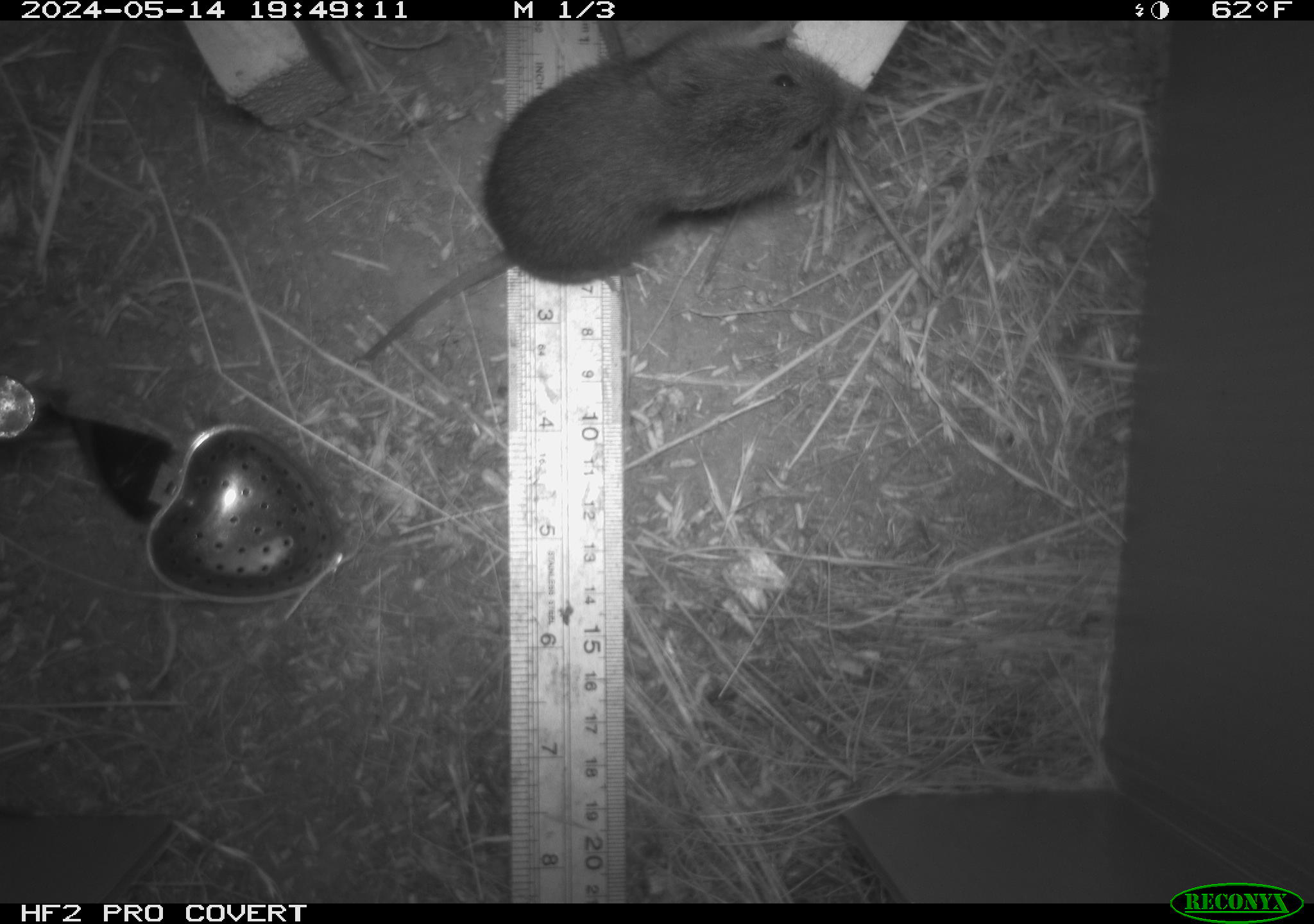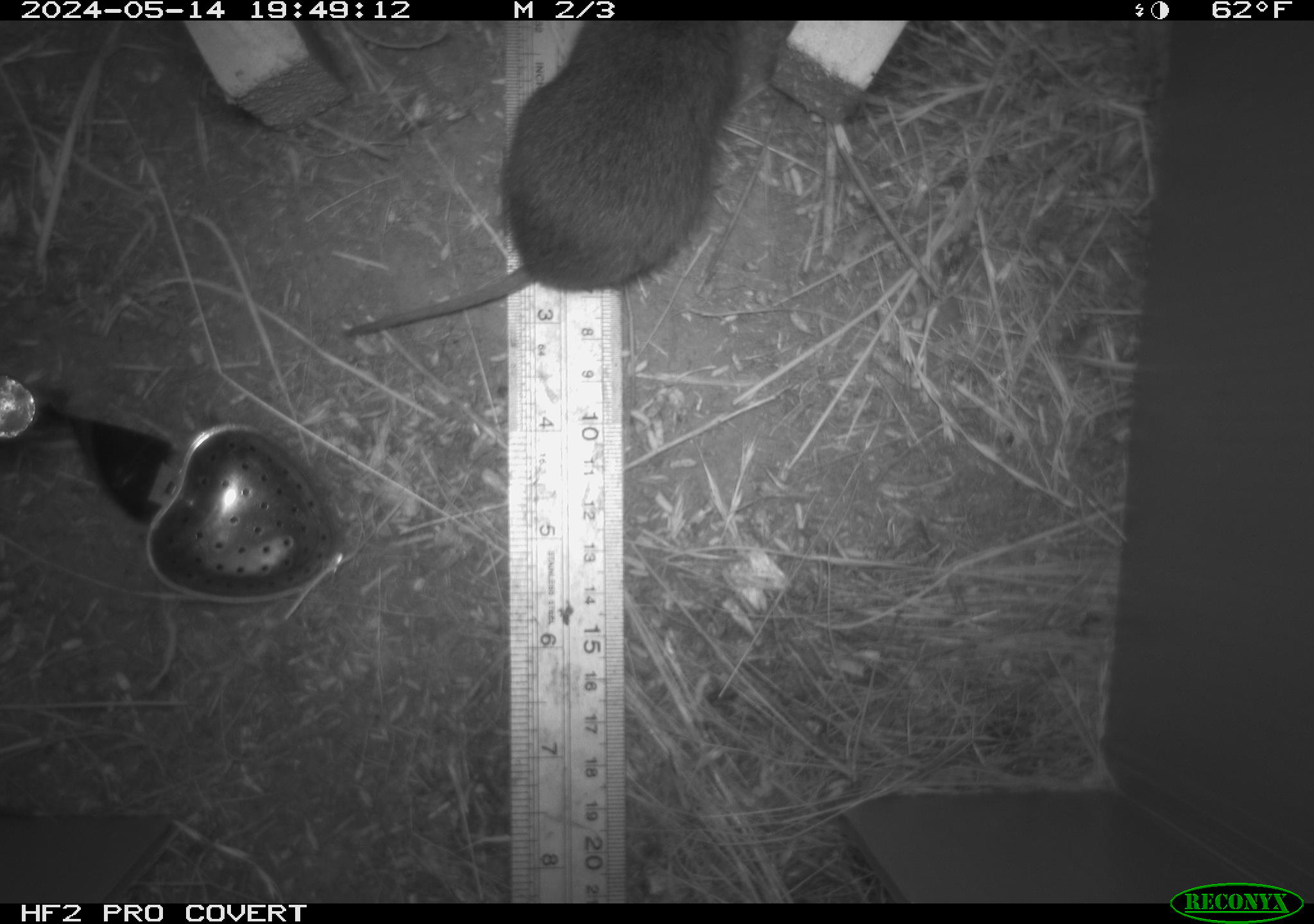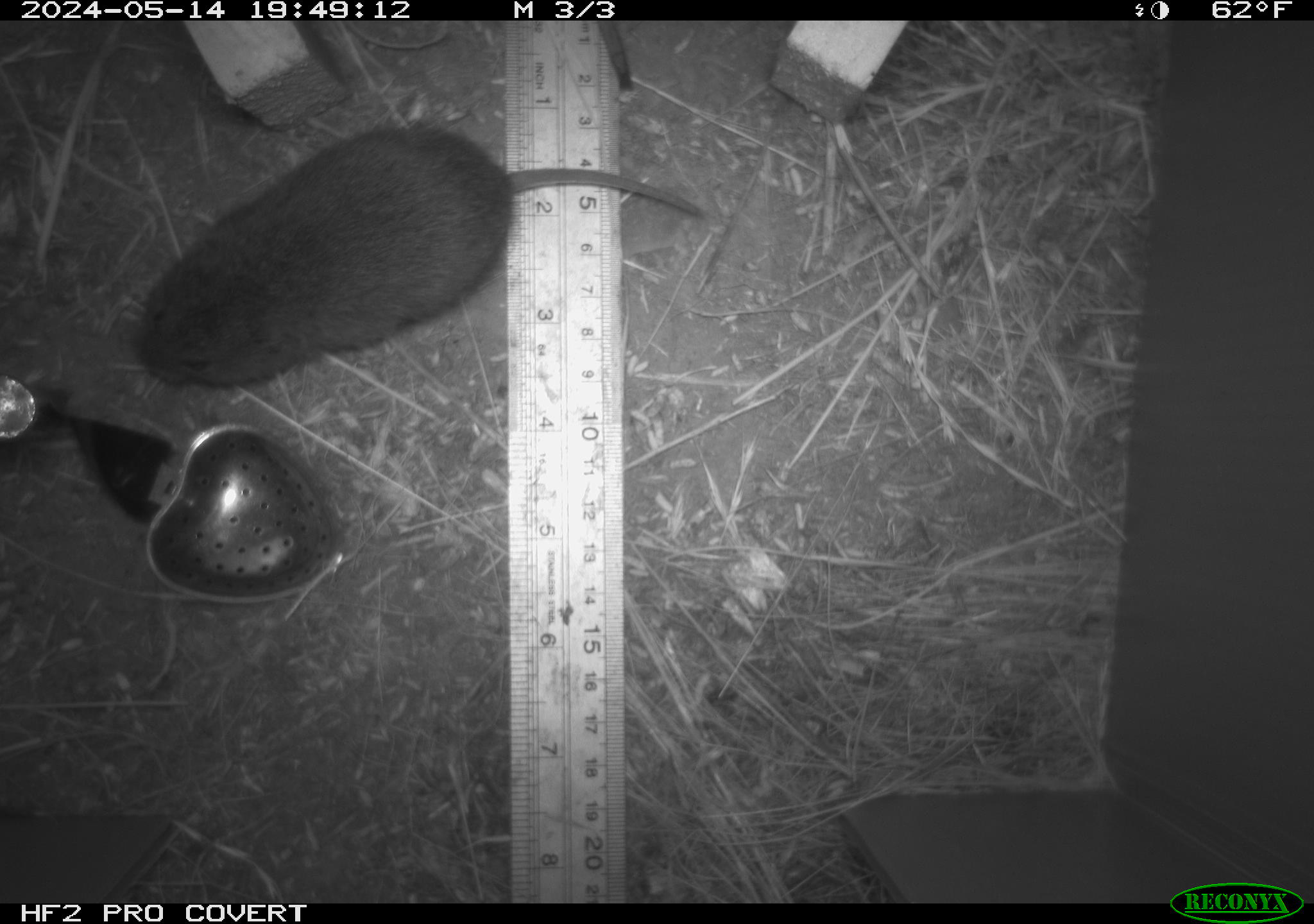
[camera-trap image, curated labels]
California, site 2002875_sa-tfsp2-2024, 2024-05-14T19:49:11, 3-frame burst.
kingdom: Animalia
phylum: Chordata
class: Mammalia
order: Rodentia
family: Cricetidae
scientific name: Arvicolinae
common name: voles, lemmings, and muskrats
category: arvicolinae subfamily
Arvicolinae subfamily (voles, lemmings, and muskrats) (Arvicolinae).